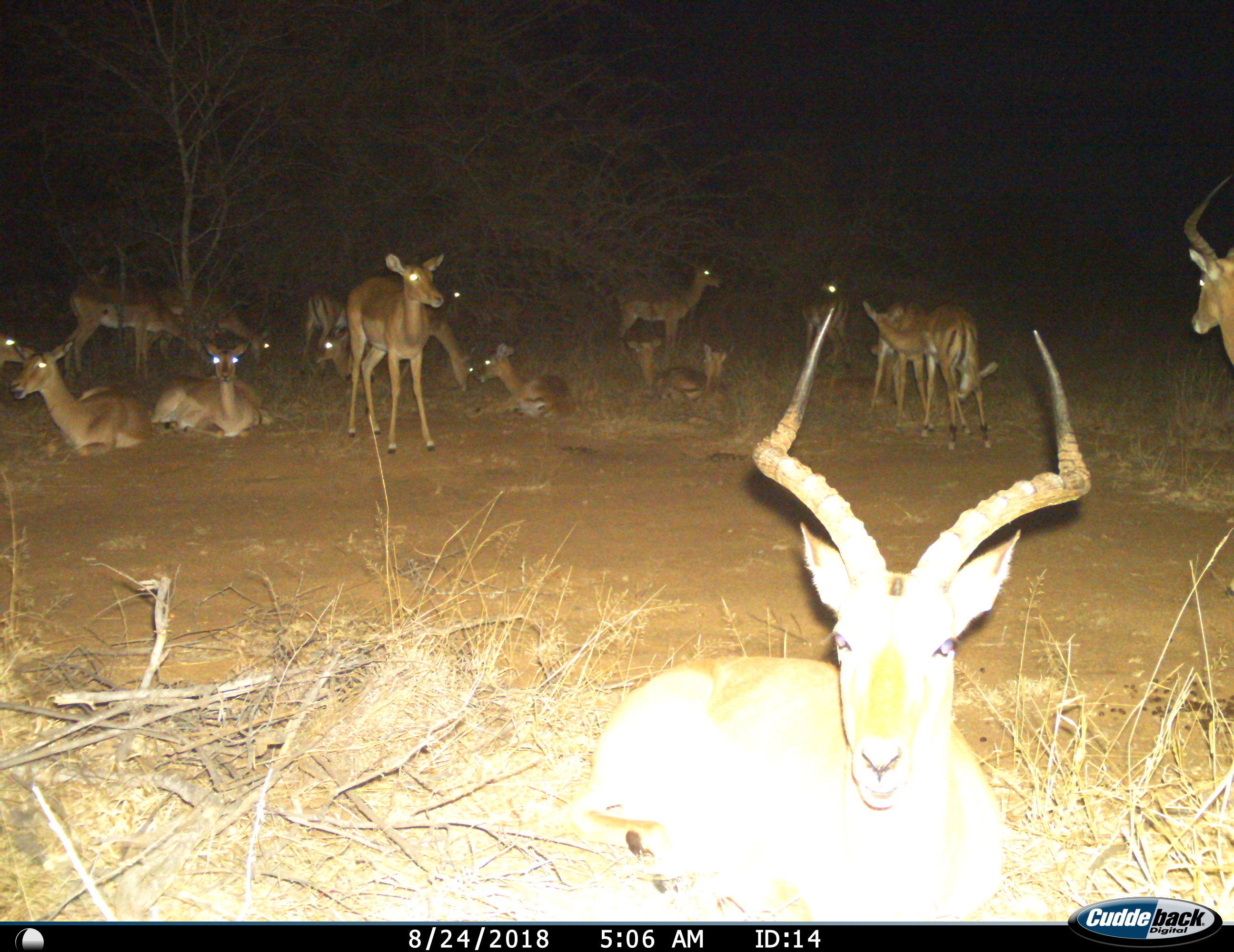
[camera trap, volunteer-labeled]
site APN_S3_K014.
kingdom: Animalia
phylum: Chordata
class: Mammalia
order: Artiodactyla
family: Bovidae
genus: Aepyceros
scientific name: Aepyceros melampus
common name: impala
Impala (Aepyceros melampus), count 11-50. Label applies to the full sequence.